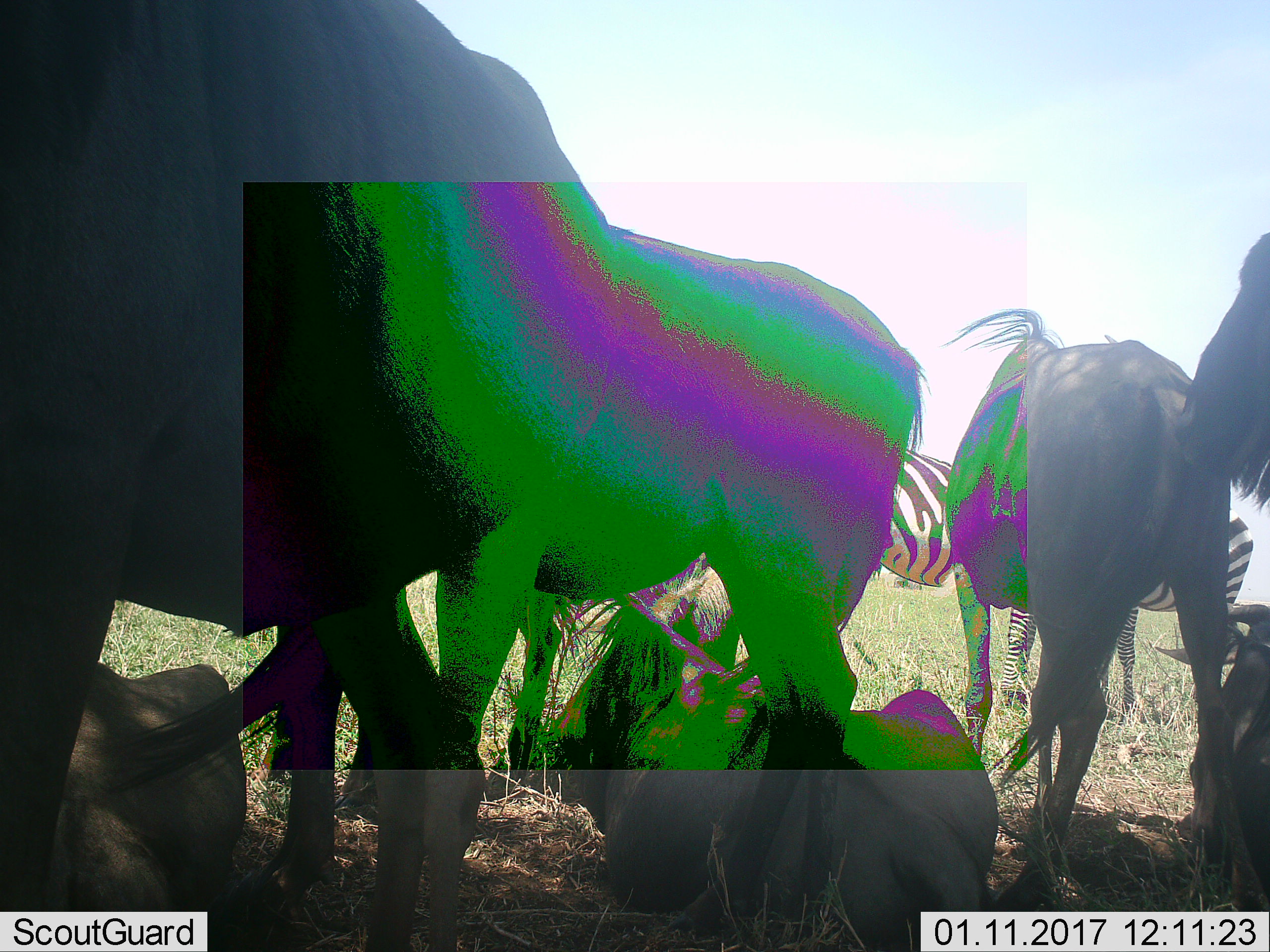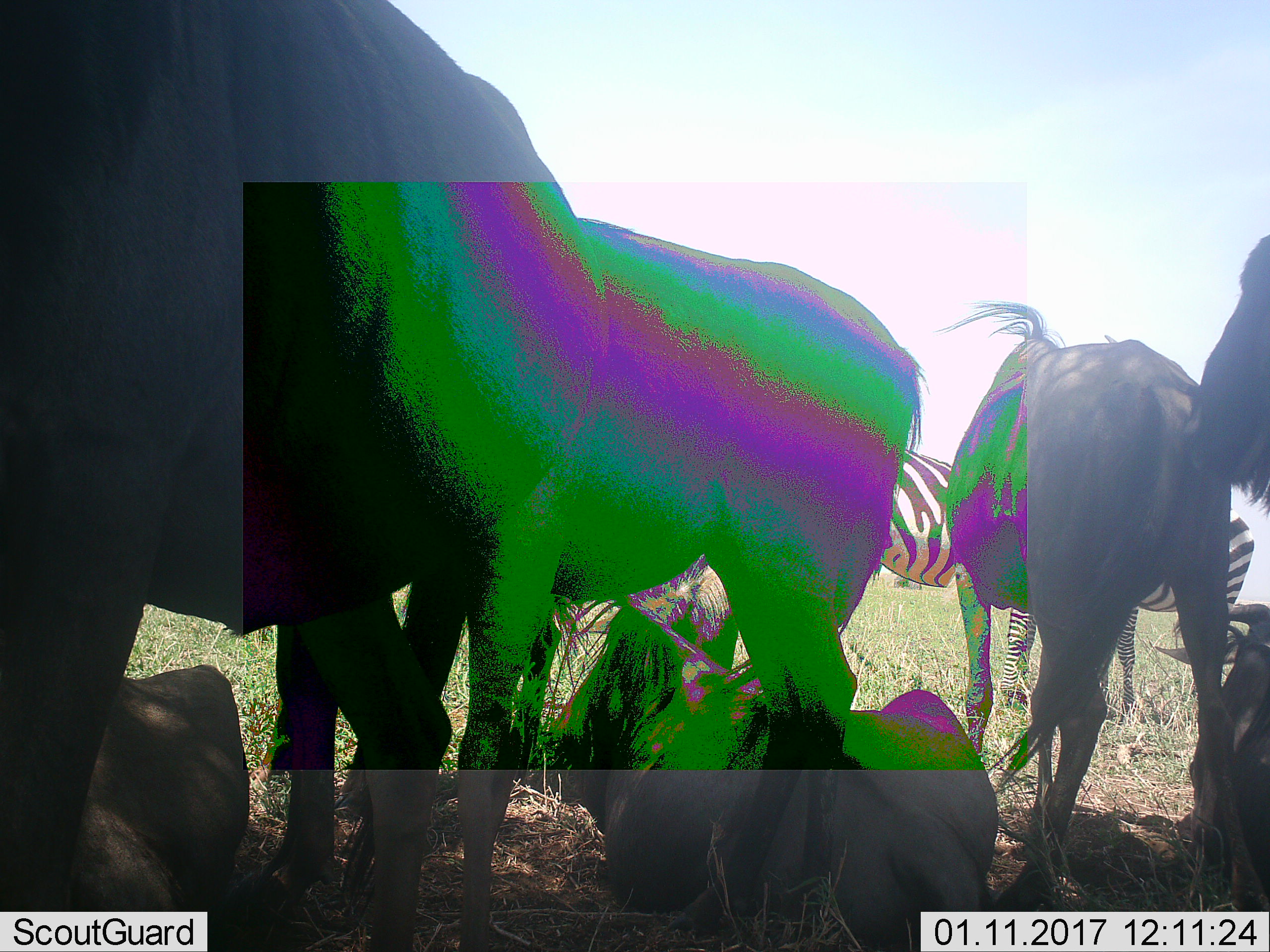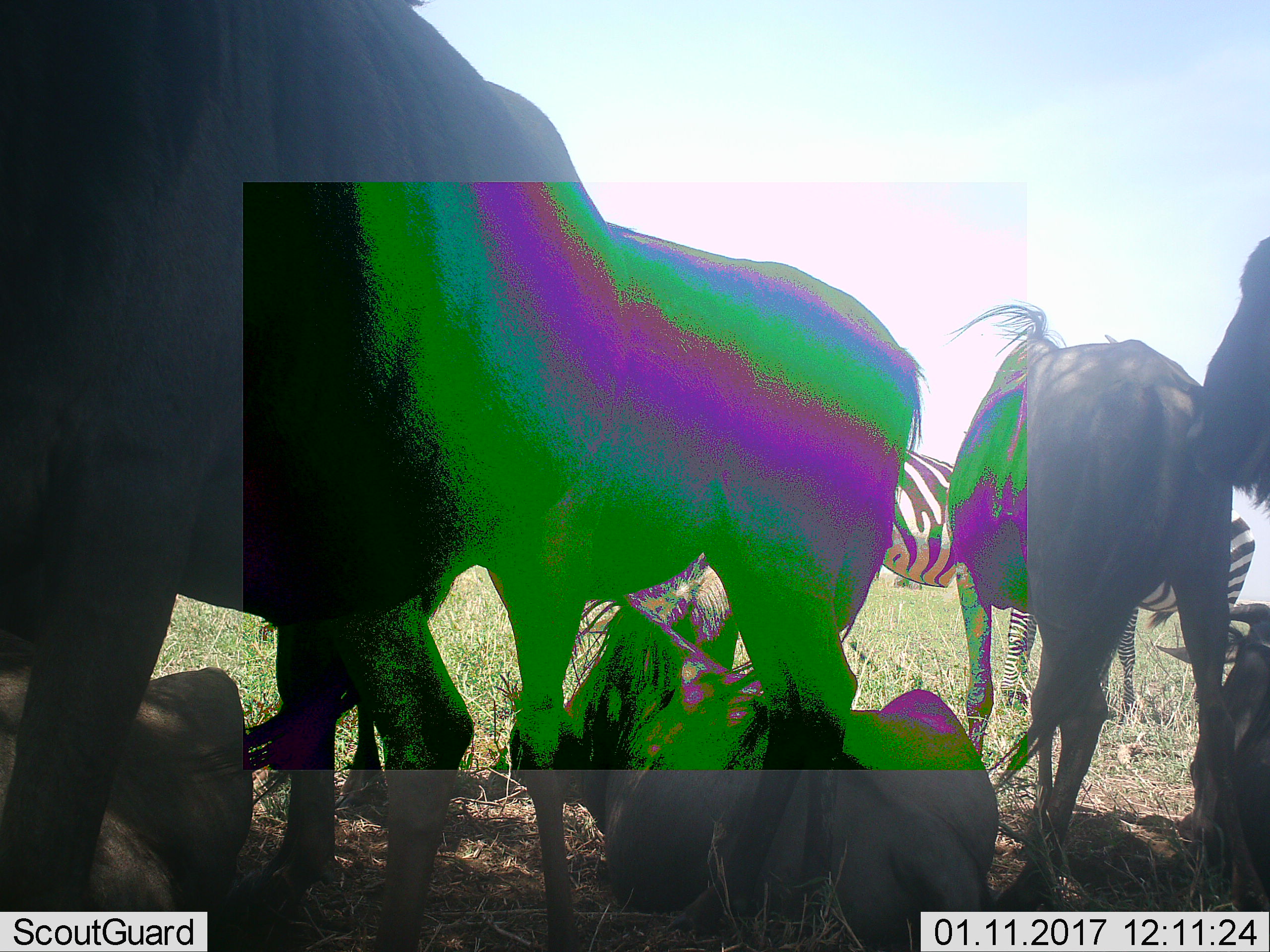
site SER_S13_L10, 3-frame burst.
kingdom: Animalia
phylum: Chordata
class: Mammalia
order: Artiodactyla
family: Bovidae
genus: Connochaetes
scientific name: Connochaetes taurinus taurinus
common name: blue wildebeest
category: wildebeestblue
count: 6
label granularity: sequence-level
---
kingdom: Animalia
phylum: Chordata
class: Mammalia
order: Perissodactyla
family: Equidae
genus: Equus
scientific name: Equus quagga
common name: plains zebra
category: zebraplains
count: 2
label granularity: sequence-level